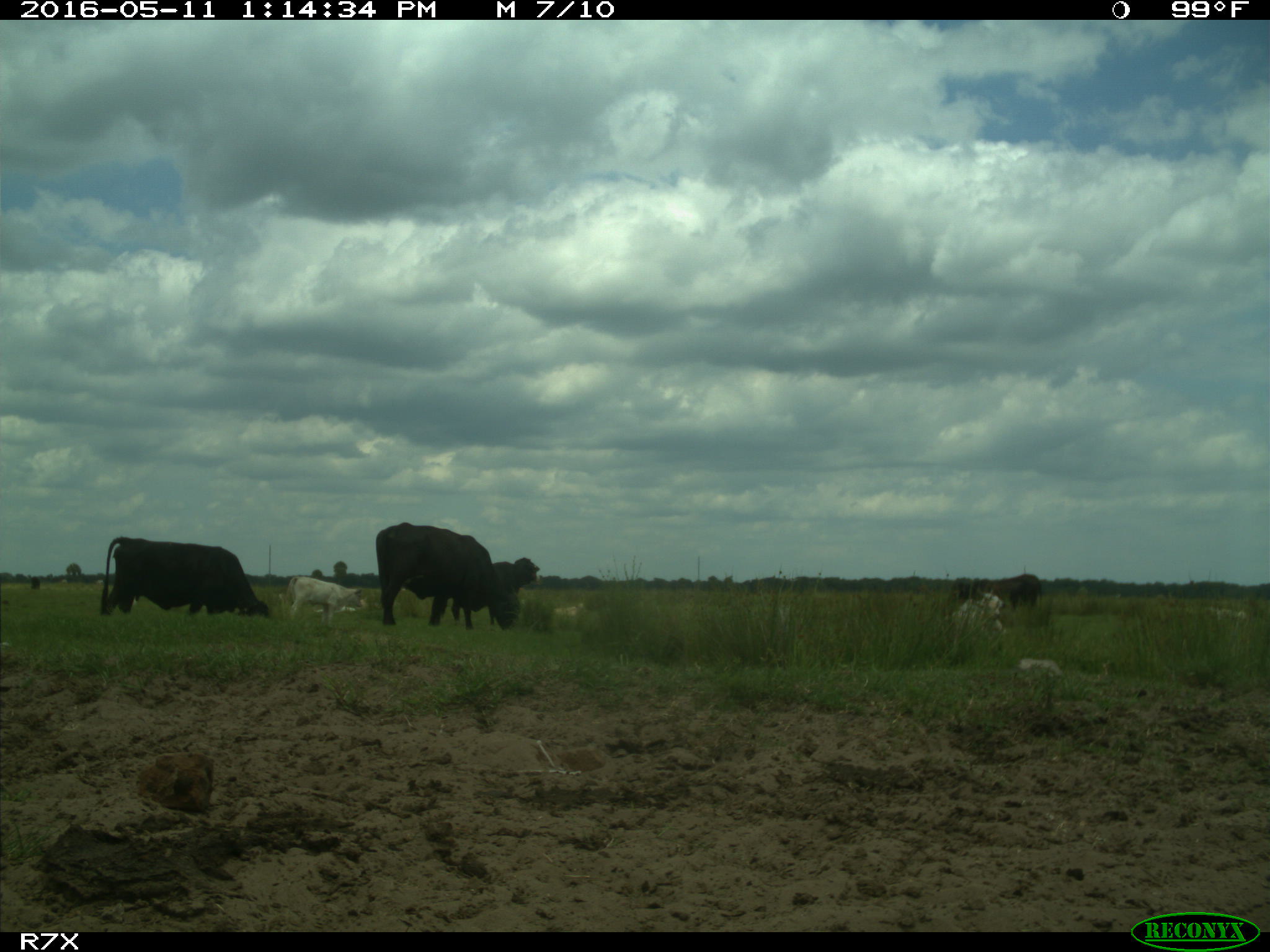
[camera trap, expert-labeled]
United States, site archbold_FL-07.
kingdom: Animalia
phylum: Chordata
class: Mammalia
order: Artiodactyla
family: Bovidae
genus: Bos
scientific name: Bos taurus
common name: domestic cow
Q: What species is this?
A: Bos taurus (domestic cow).